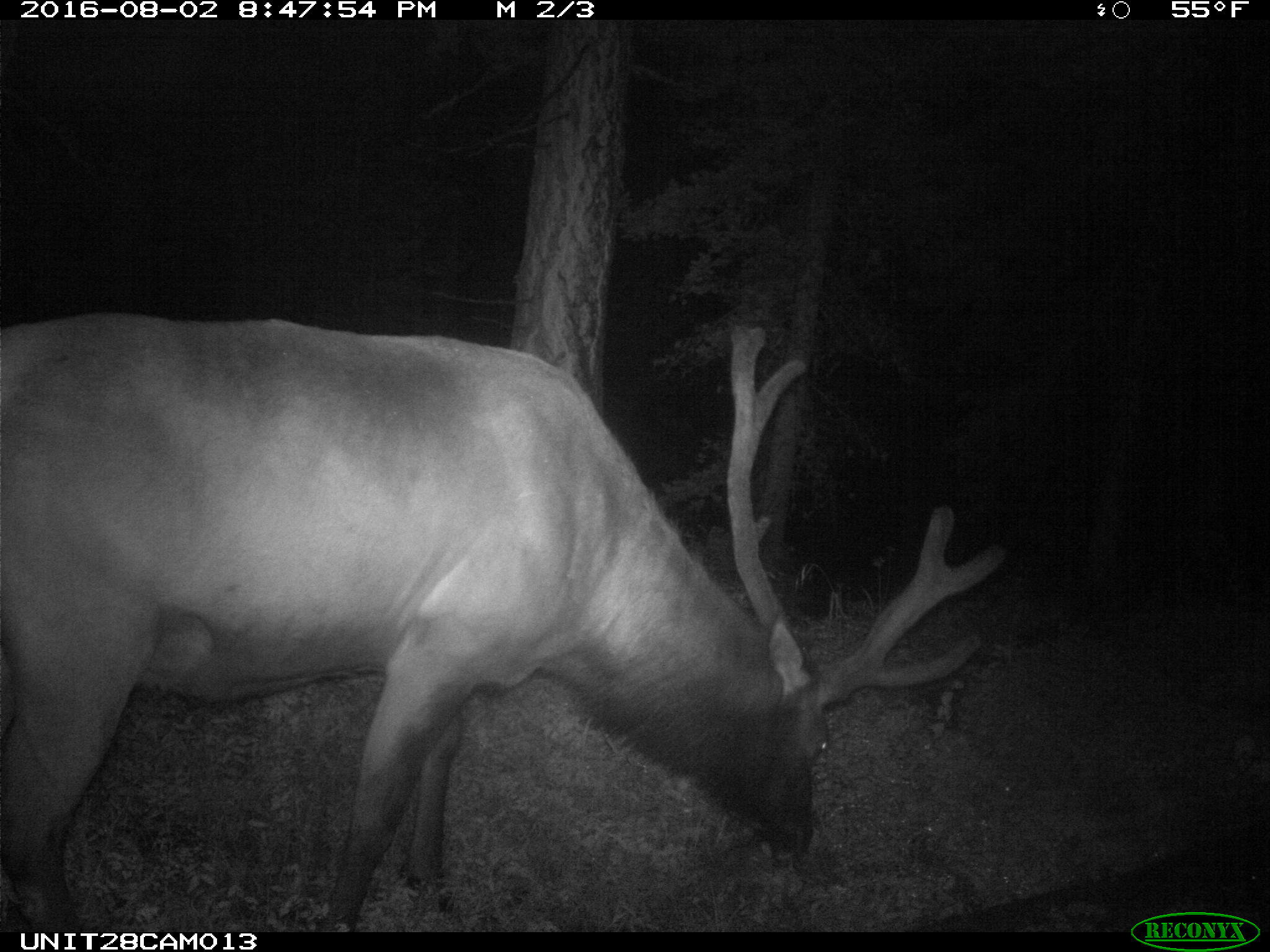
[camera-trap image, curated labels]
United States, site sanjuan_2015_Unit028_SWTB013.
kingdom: Animalia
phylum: Chordata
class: Mammalia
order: Artiodactyla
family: Cervidae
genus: Cervus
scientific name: Cervus elaphus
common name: red deer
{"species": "Cervus elaphus (red deer)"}